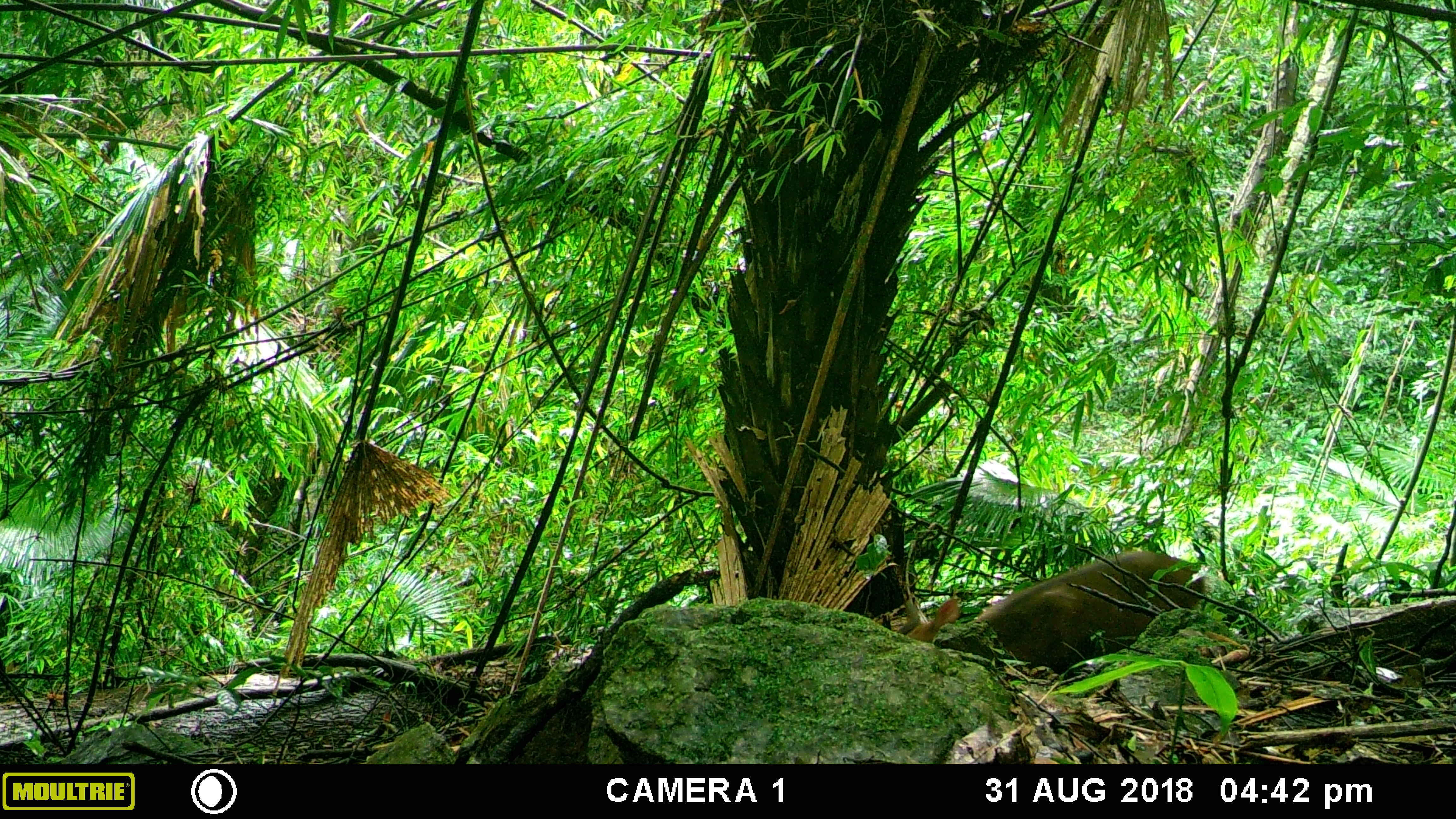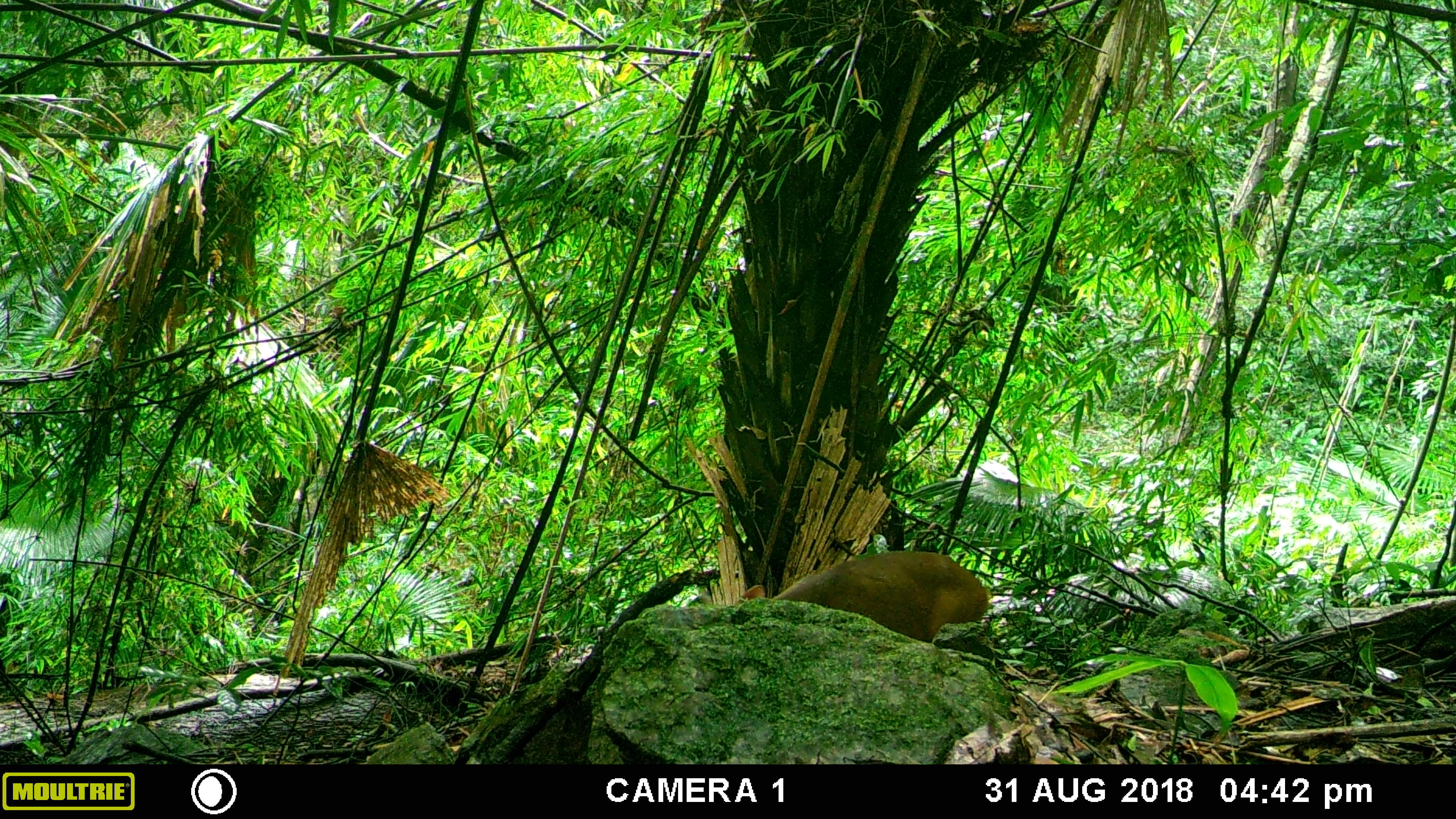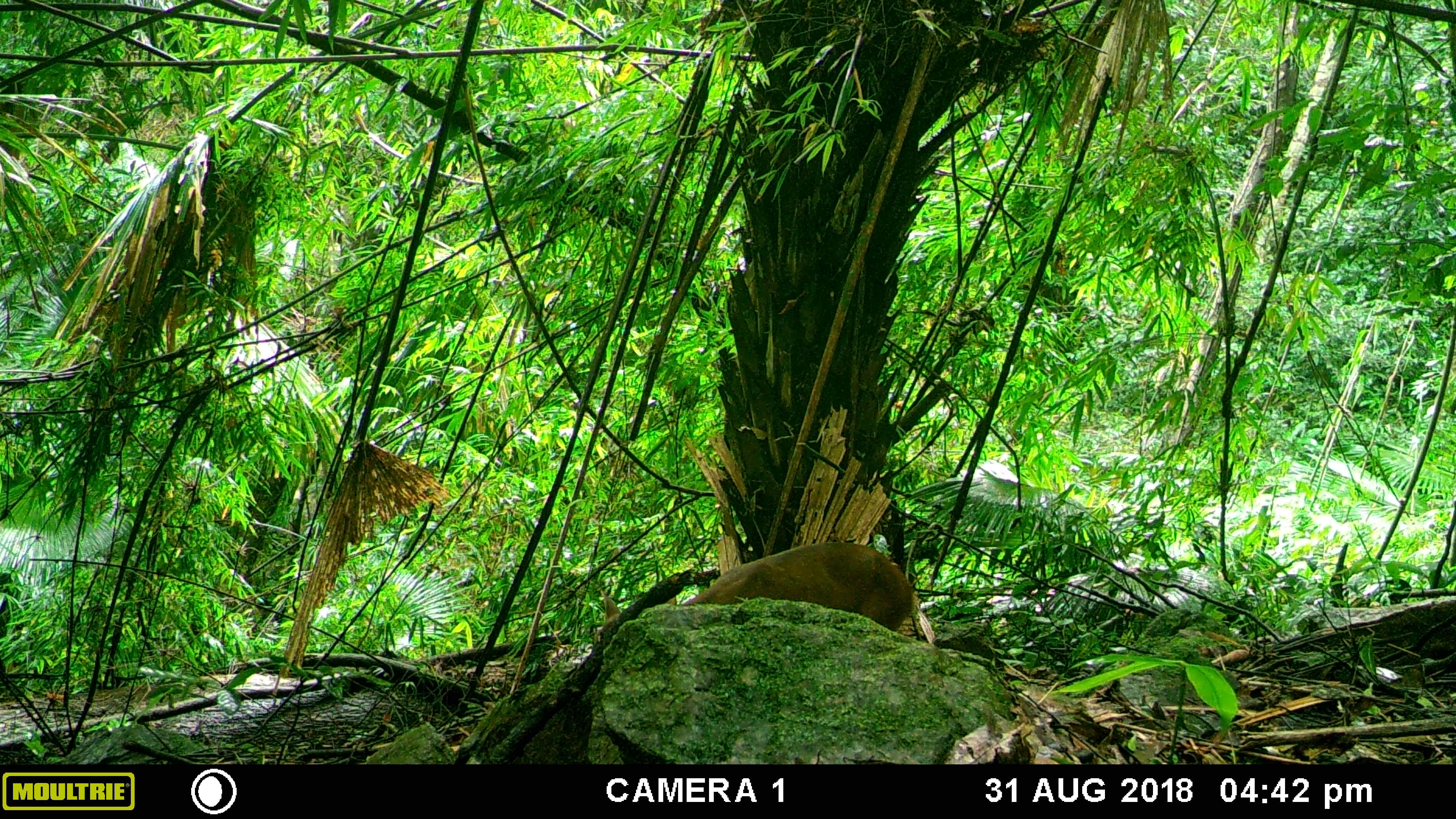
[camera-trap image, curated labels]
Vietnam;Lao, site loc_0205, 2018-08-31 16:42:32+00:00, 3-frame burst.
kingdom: Animalia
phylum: Chordata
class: Mammalia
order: Artiodactyla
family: Cervidae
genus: Muntiacus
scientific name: Muntiacus vuquangensis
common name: large-antlered muntjac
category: large antlered muntjac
Large antlered muntjac (large-antlered muntjac) (Muntiacus vuquangensis). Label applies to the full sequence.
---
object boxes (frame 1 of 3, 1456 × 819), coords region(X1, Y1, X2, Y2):
large antlered muntjac: region(904, 548, 1207, 680)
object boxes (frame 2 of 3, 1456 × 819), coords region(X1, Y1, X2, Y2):
large antlered muntjac: region(738, 550, 989, 643)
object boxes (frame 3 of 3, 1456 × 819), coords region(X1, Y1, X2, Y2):
large antlered muntjac: region(593, 541, 916, 644)